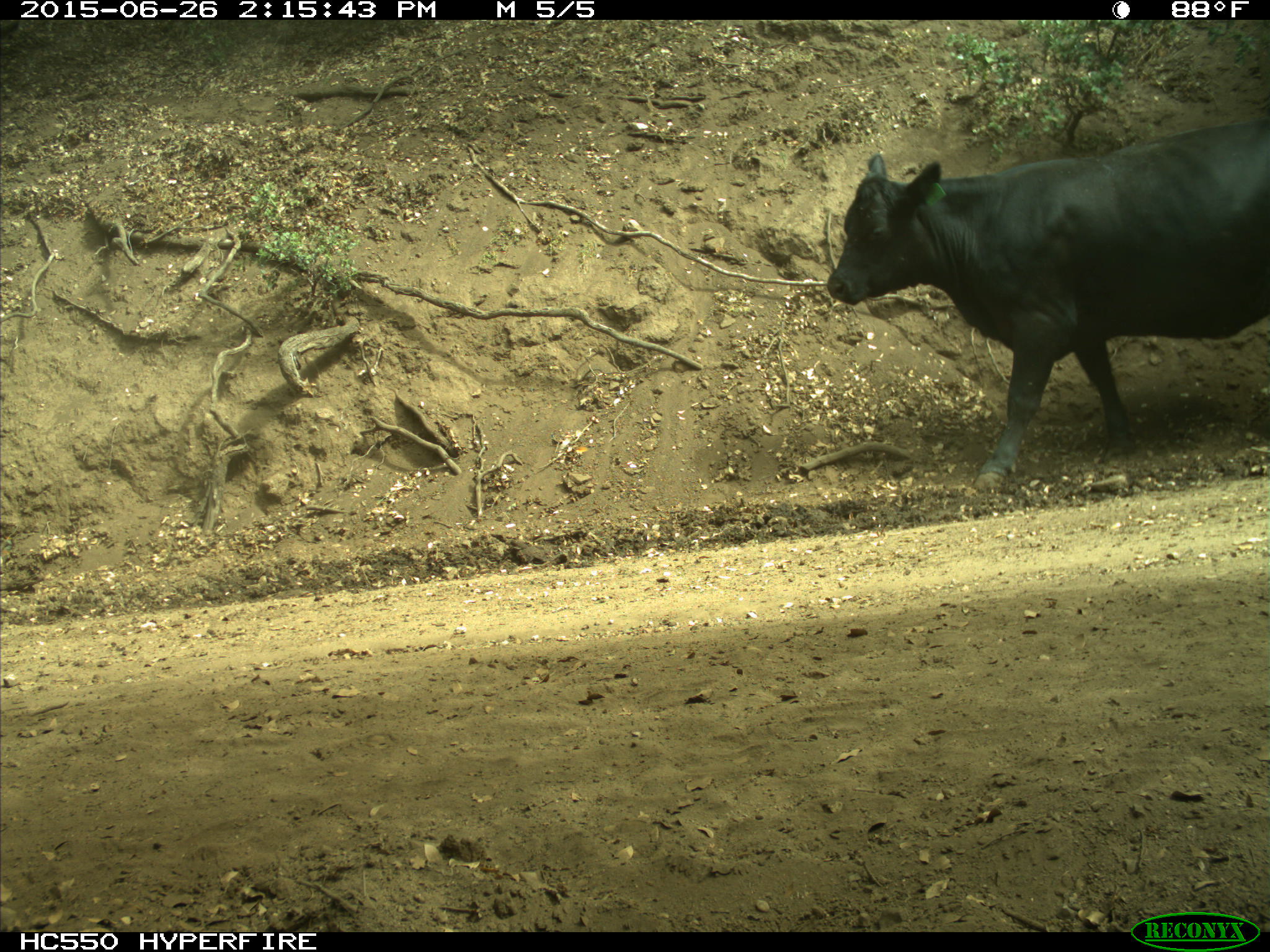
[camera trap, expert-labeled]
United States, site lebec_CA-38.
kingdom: Animalia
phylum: Chordata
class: Mammalia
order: Artiodactyla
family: Bovidae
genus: Bos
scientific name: Bos taurus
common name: domestic cow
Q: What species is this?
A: Bos taurus (domestic cow).